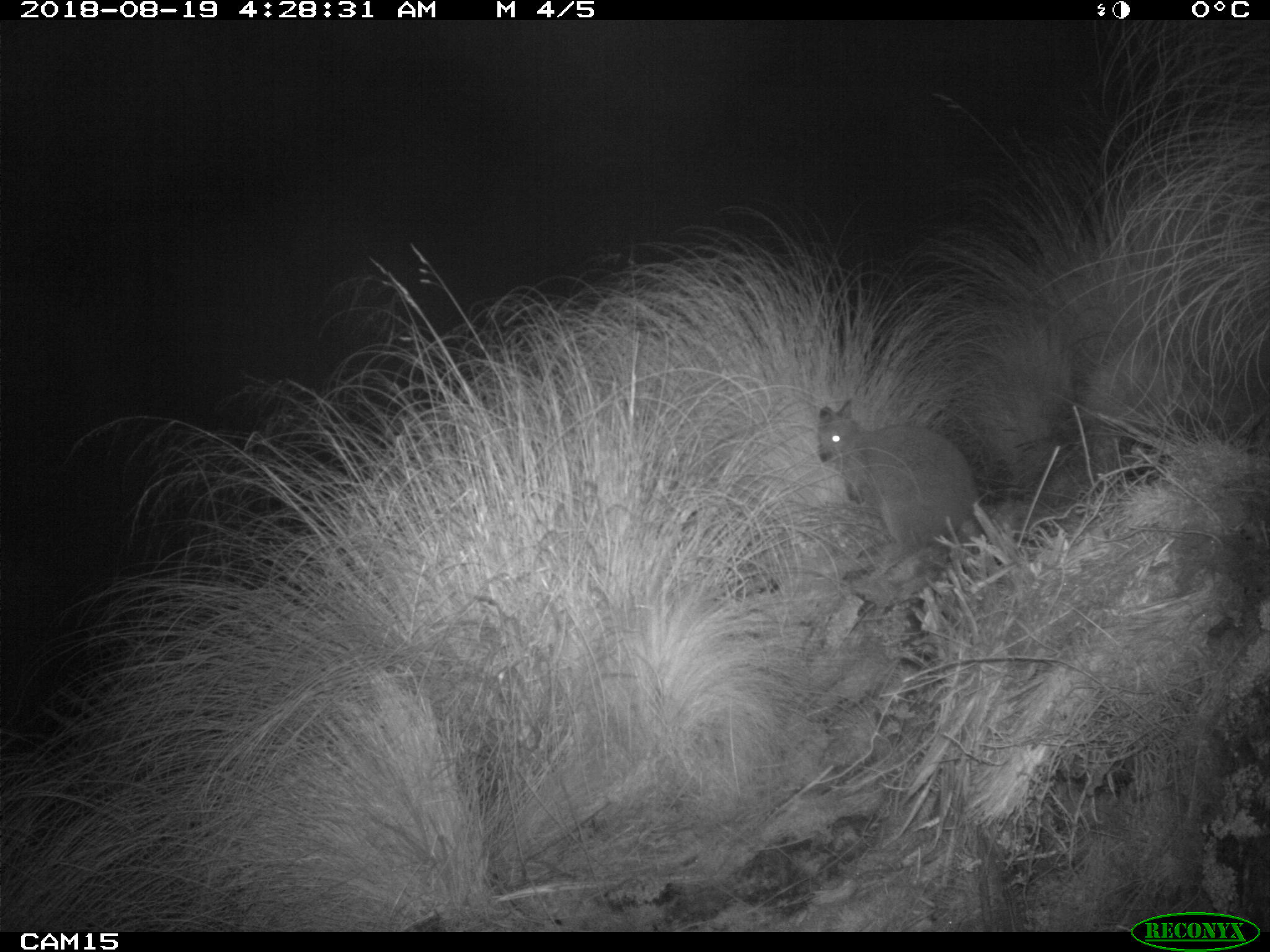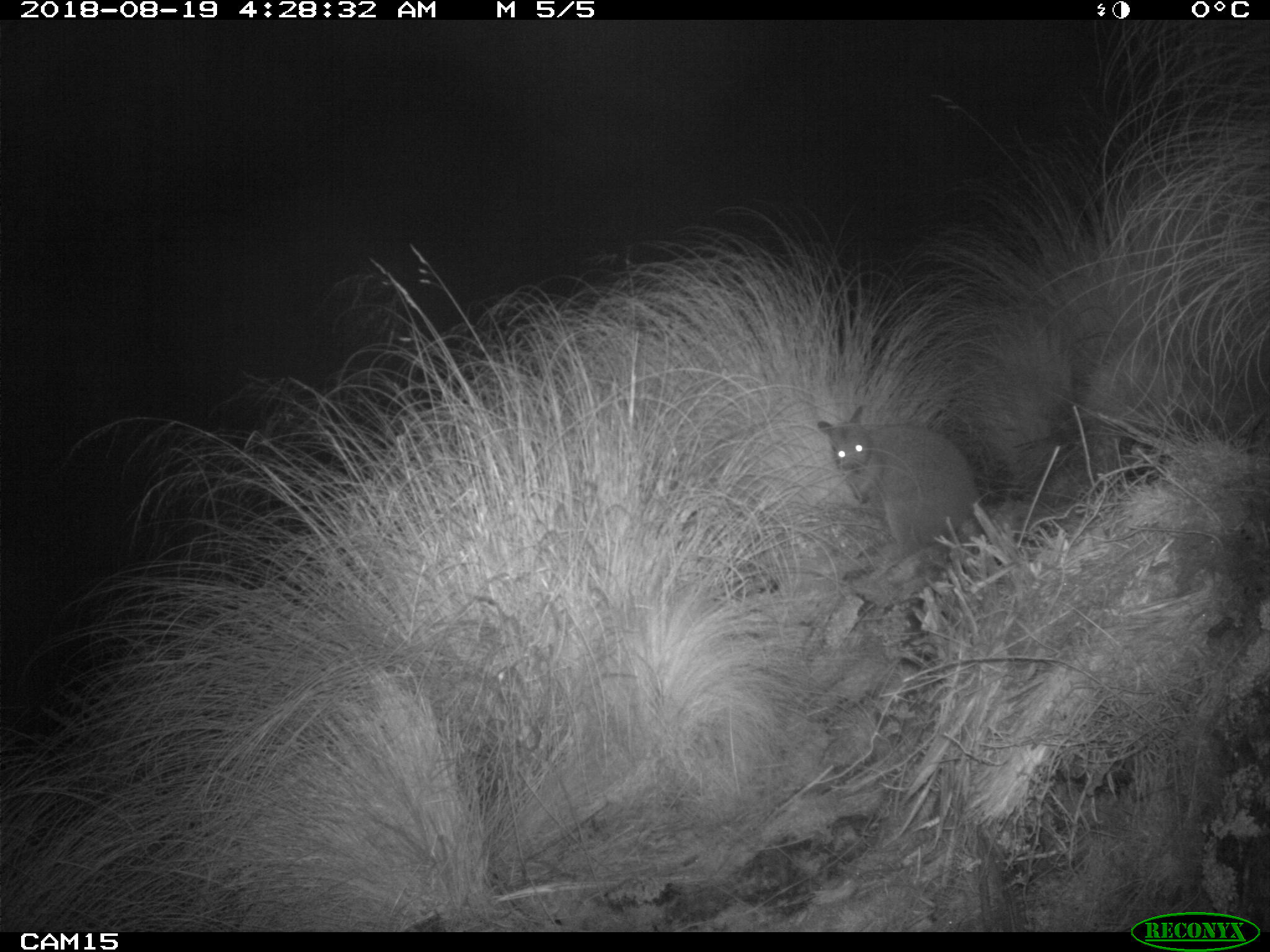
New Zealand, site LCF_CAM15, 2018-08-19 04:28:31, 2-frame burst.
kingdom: Animalia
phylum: Chordata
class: Mammalia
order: Diprotodontia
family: Macropodidae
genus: Notamacropus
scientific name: Notamacropus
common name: wallaby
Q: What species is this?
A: Wallaby (Notamacropus).